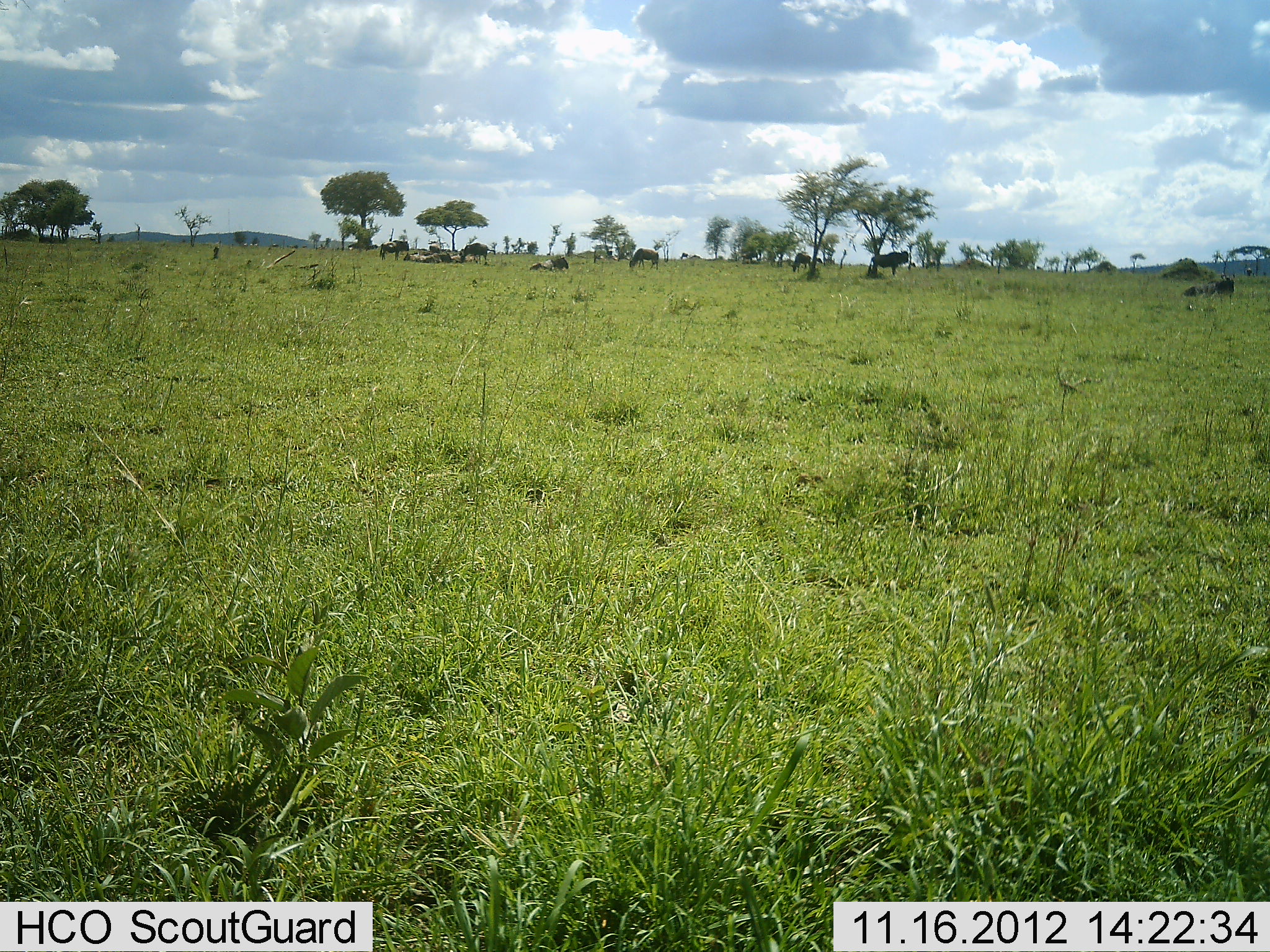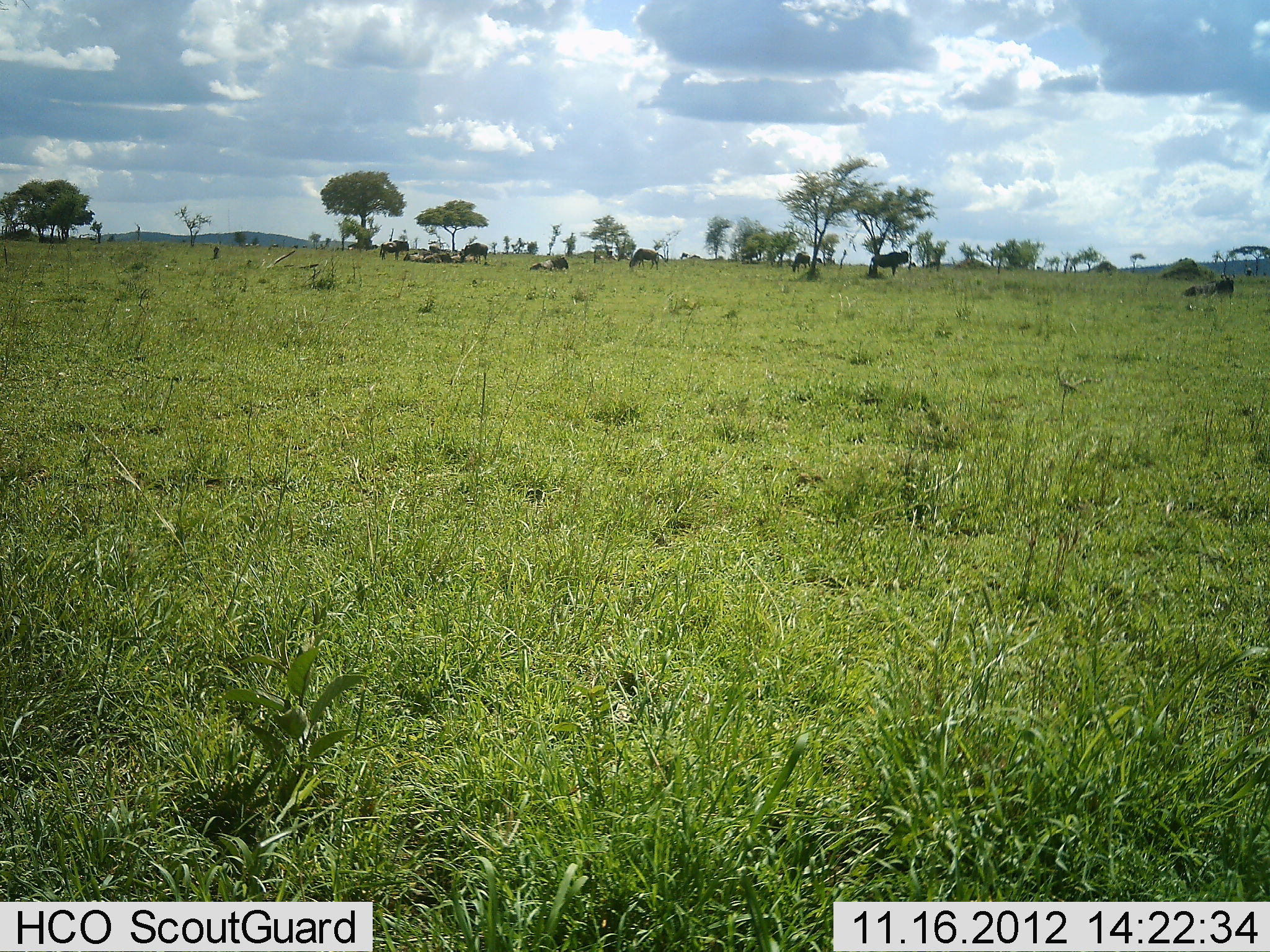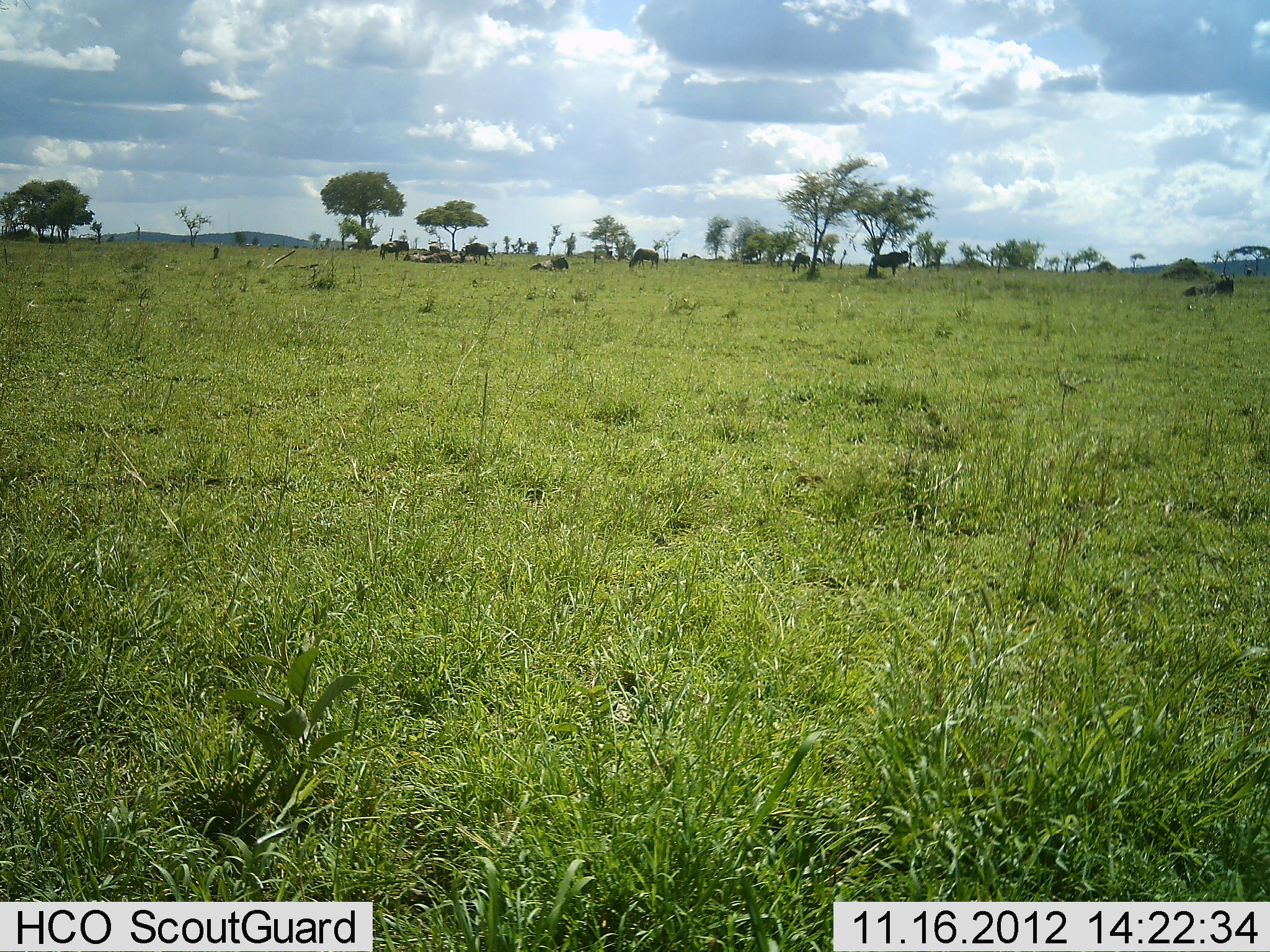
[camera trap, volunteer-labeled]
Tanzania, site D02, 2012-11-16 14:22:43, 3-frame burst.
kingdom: Animalia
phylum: Chordata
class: Mammalia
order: Artiodactyla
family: Bovidae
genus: Connochaetes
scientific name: Connochaetes taurinus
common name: blue wildebeest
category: wildebeest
Wildebeest (blue wildebeest) (Connochaetes taurinus), count 7. Behavior (volunteer vote fractions): standing 60%, resting 90%, moving 0%, interacting 0%. Young present (vote fraction): 0%. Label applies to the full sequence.